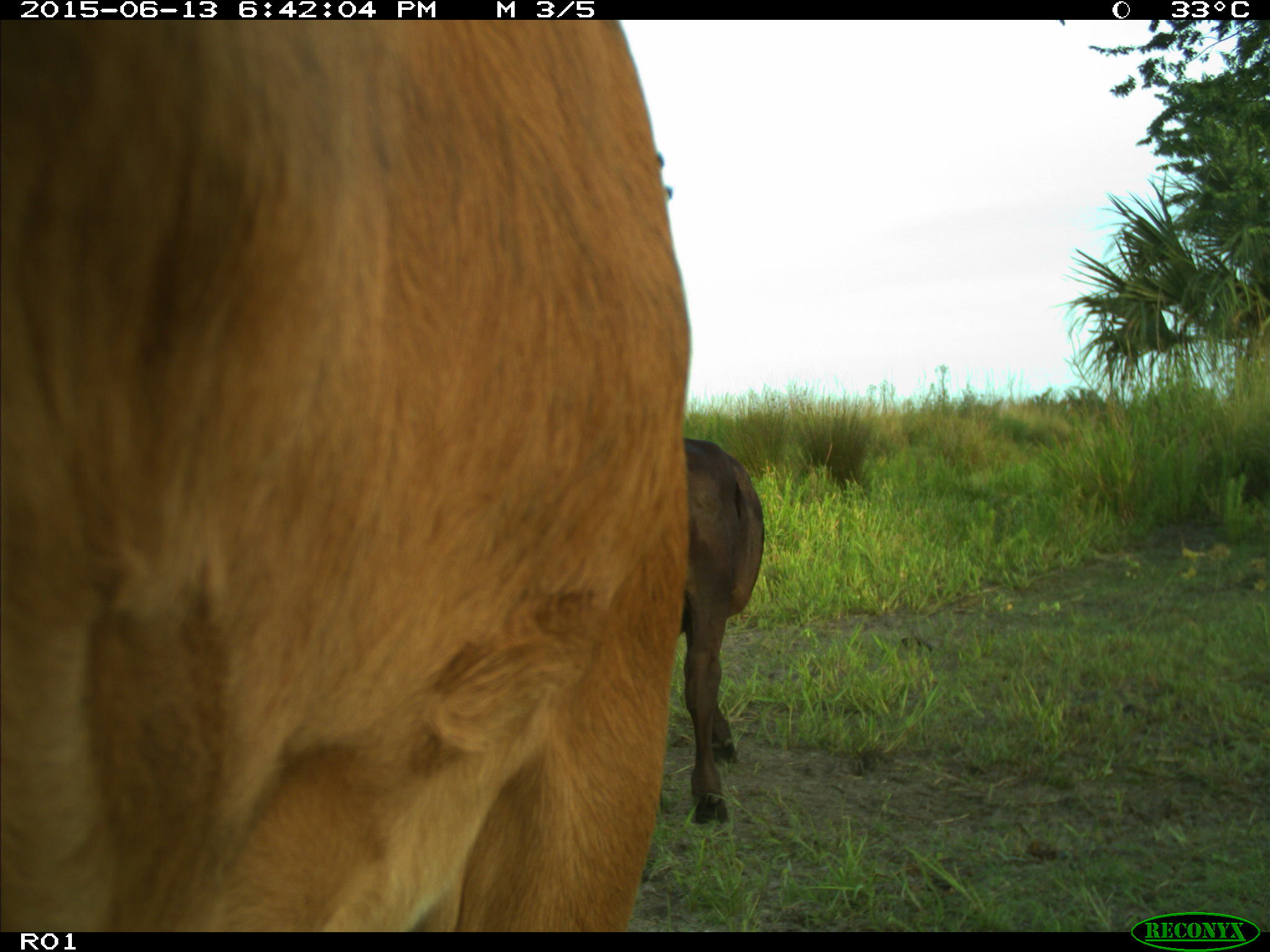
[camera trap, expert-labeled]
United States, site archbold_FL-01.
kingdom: Animalia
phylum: Chordata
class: Mammalia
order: Artiodactyla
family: Bovidae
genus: Bos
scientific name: Bos taurus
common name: domestic cow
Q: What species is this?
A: Bos taurus (domestic cow).